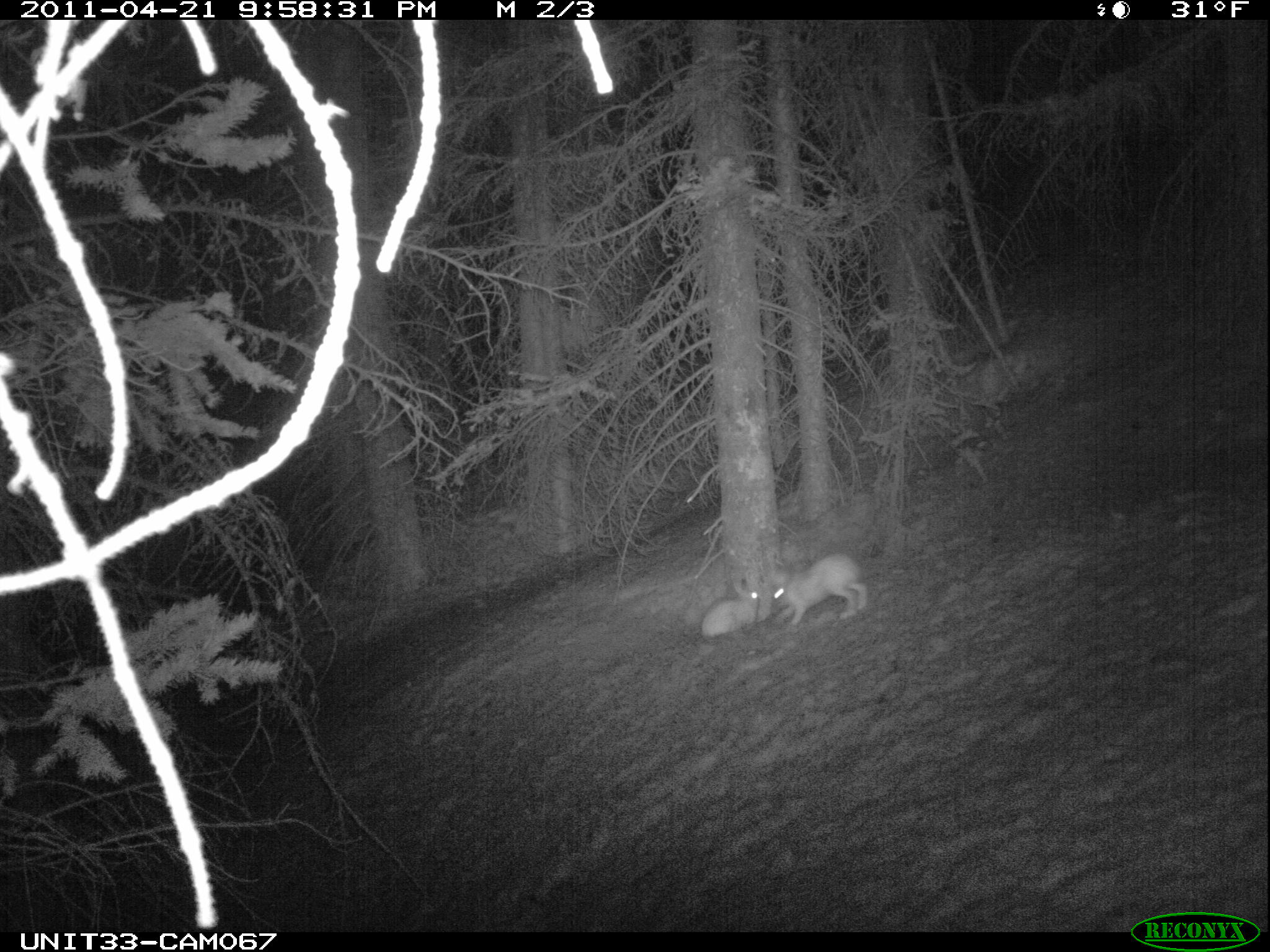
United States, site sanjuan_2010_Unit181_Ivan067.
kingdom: Animalia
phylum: Chordata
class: Mammalia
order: Lagomorpha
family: Leporidae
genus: Lepus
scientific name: Lepus americanus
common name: snowshoe hare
Lepus americanus (snowshoe hare).